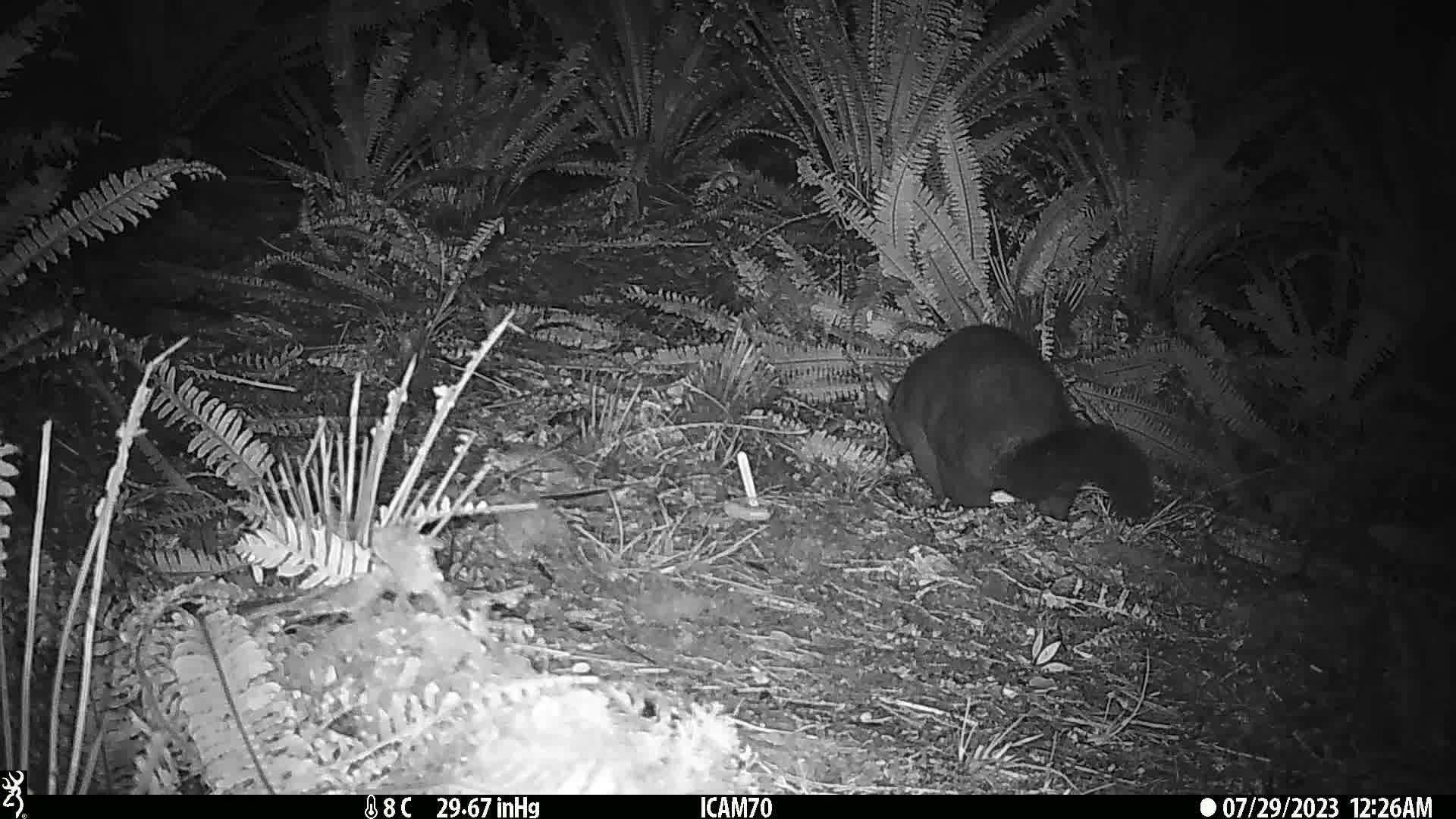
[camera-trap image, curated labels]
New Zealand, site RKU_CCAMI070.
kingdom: Animalia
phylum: Chordata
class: Mammalia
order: Diprotodontia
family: Phalangeridae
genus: Trichosurus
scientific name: Trichosurus vulpecula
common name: common brushtail possum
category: possum